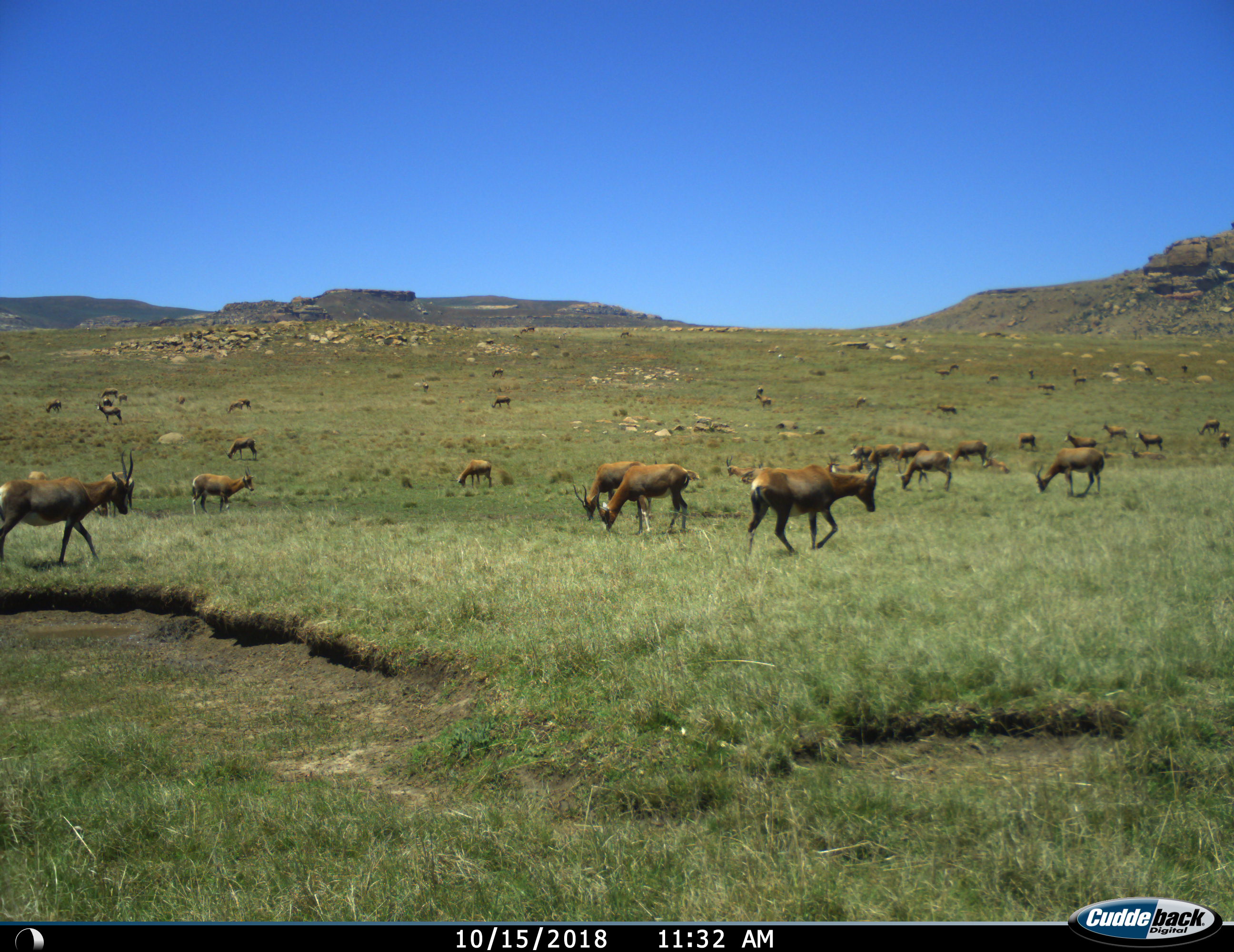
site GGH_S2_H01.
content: unidentified animal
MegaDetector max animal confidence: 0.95